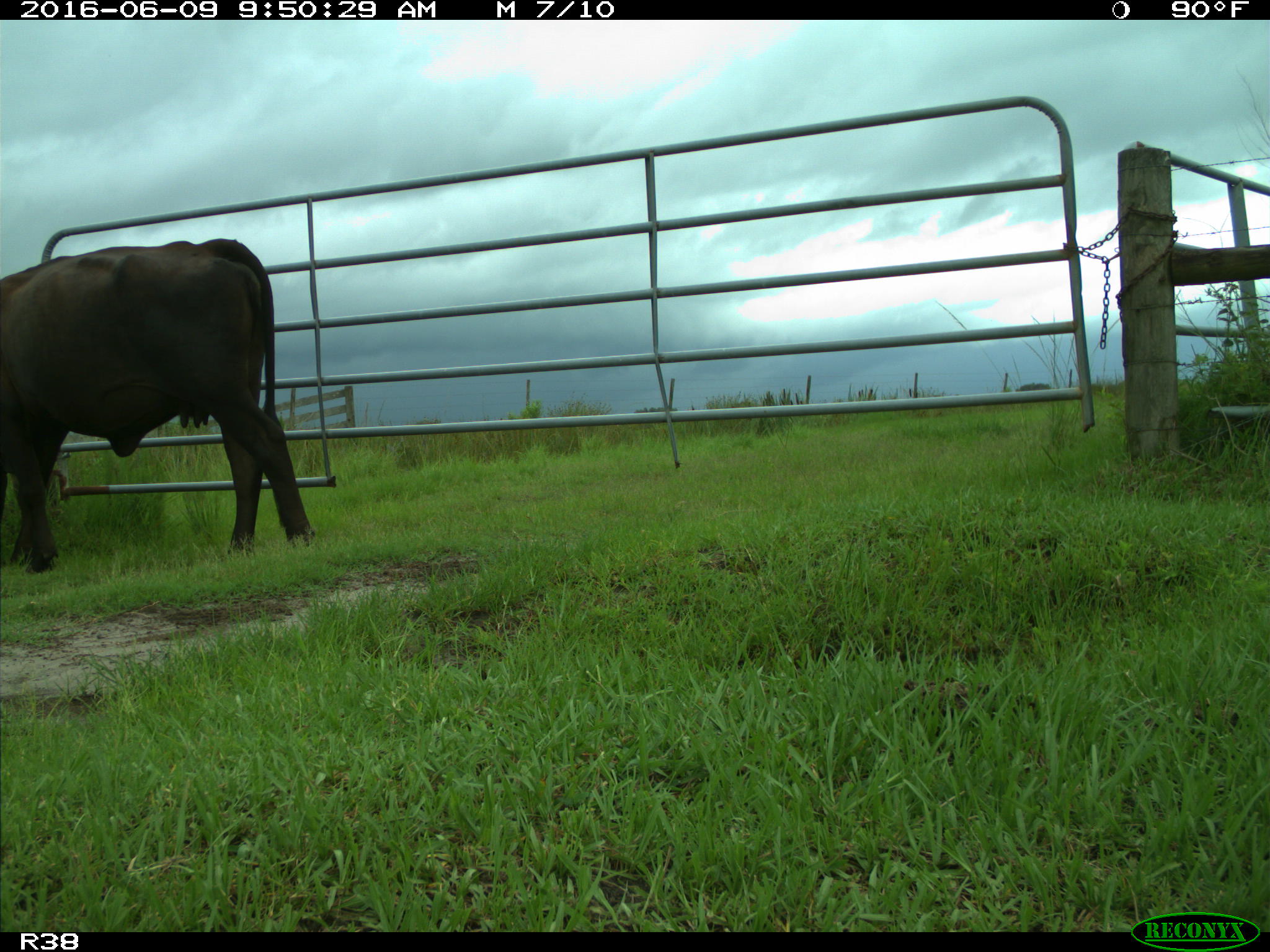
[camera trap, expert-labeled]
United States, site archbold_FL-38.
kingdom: Animalia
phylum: Chordata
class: Mammalia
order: Artiodactyla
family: Bovidae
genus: Bos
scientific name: Bos taurus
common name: domestic cow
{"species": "Bos taurus (domestic cow)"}